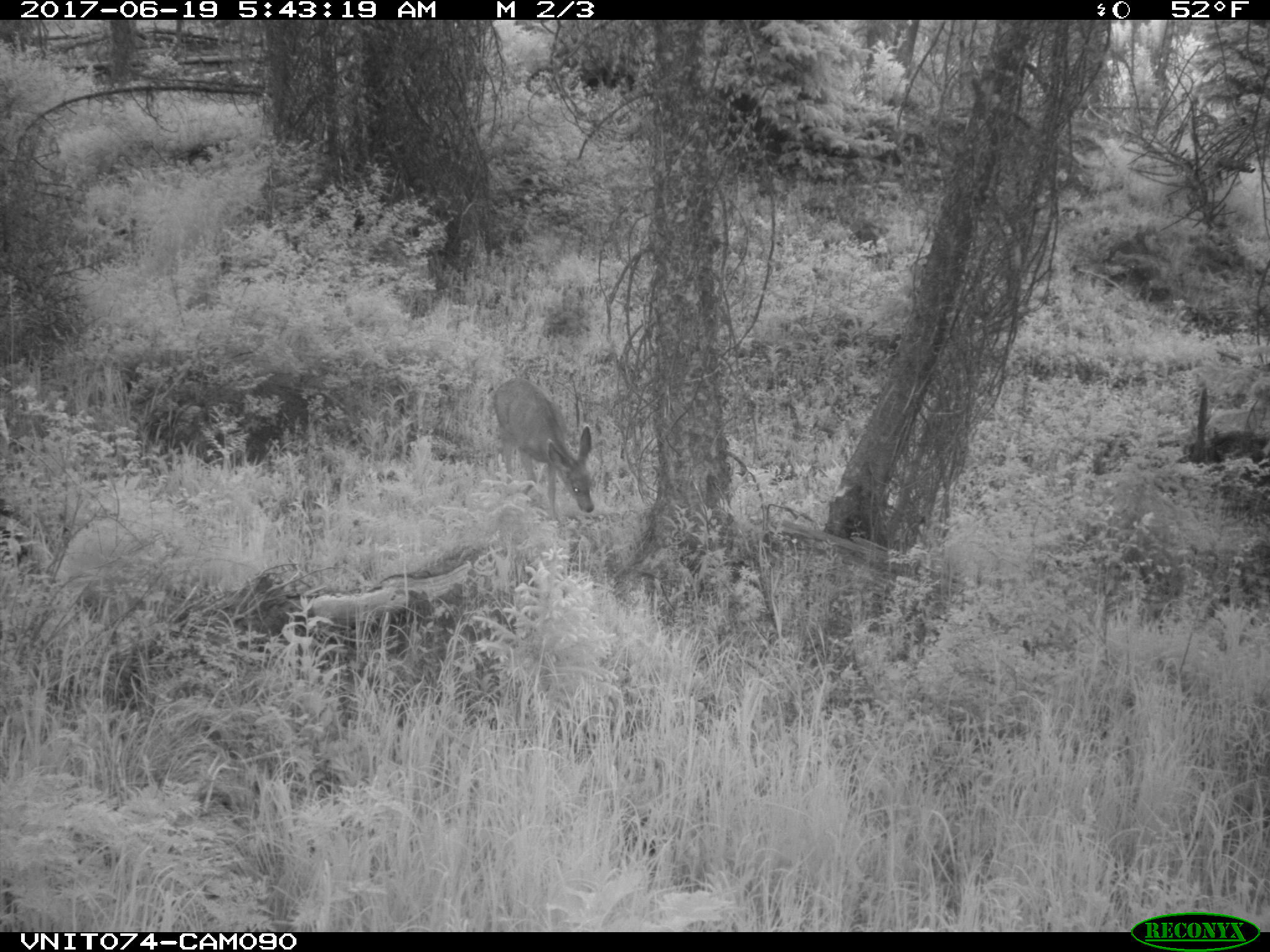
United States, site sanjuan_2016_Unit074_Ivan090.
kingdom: Animalia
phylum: Chordata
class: Mammalia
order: Artiodactyla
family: Cervidae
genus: Odocoileus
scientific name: Odocoileus hemionus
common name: mule deer